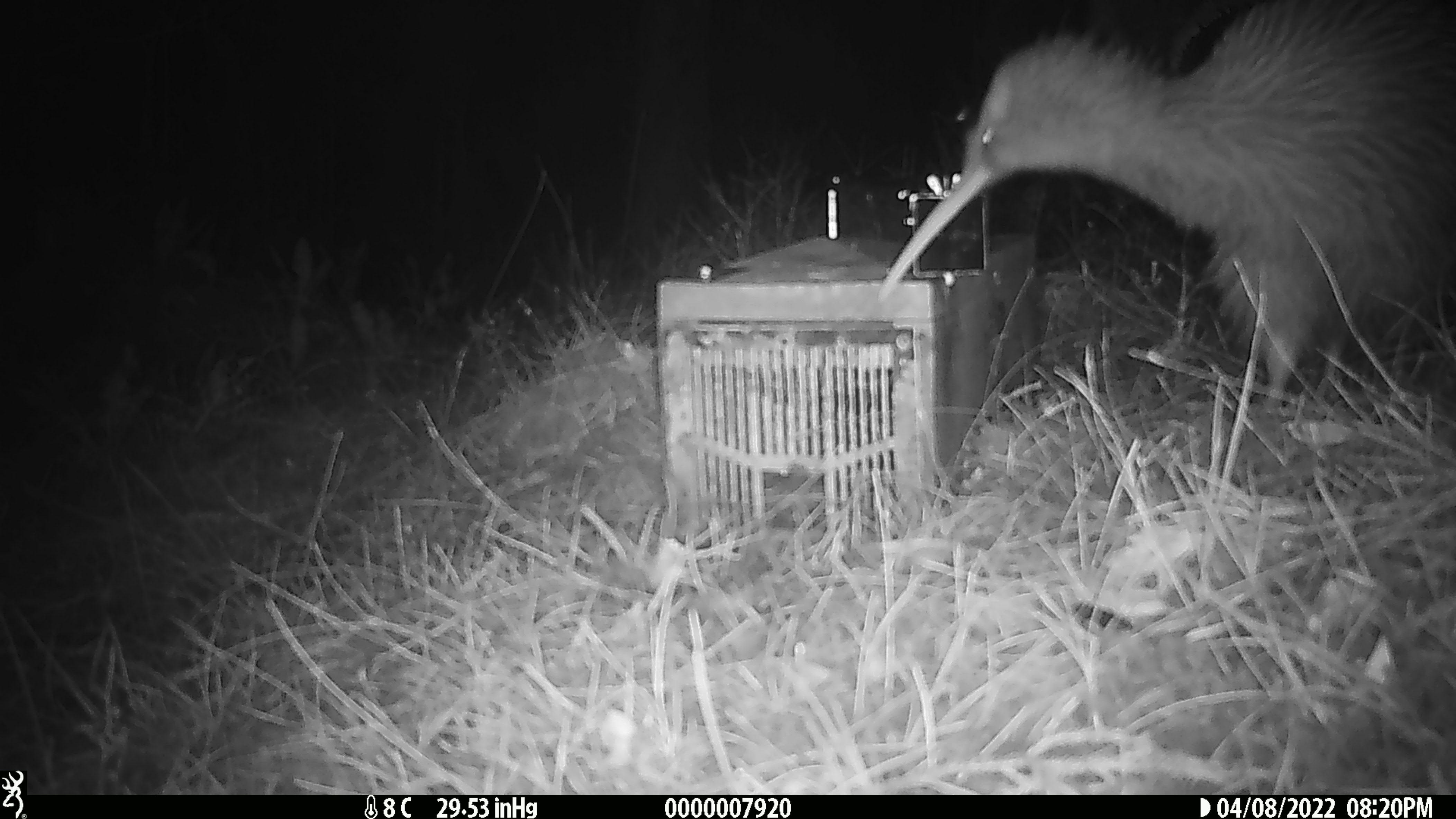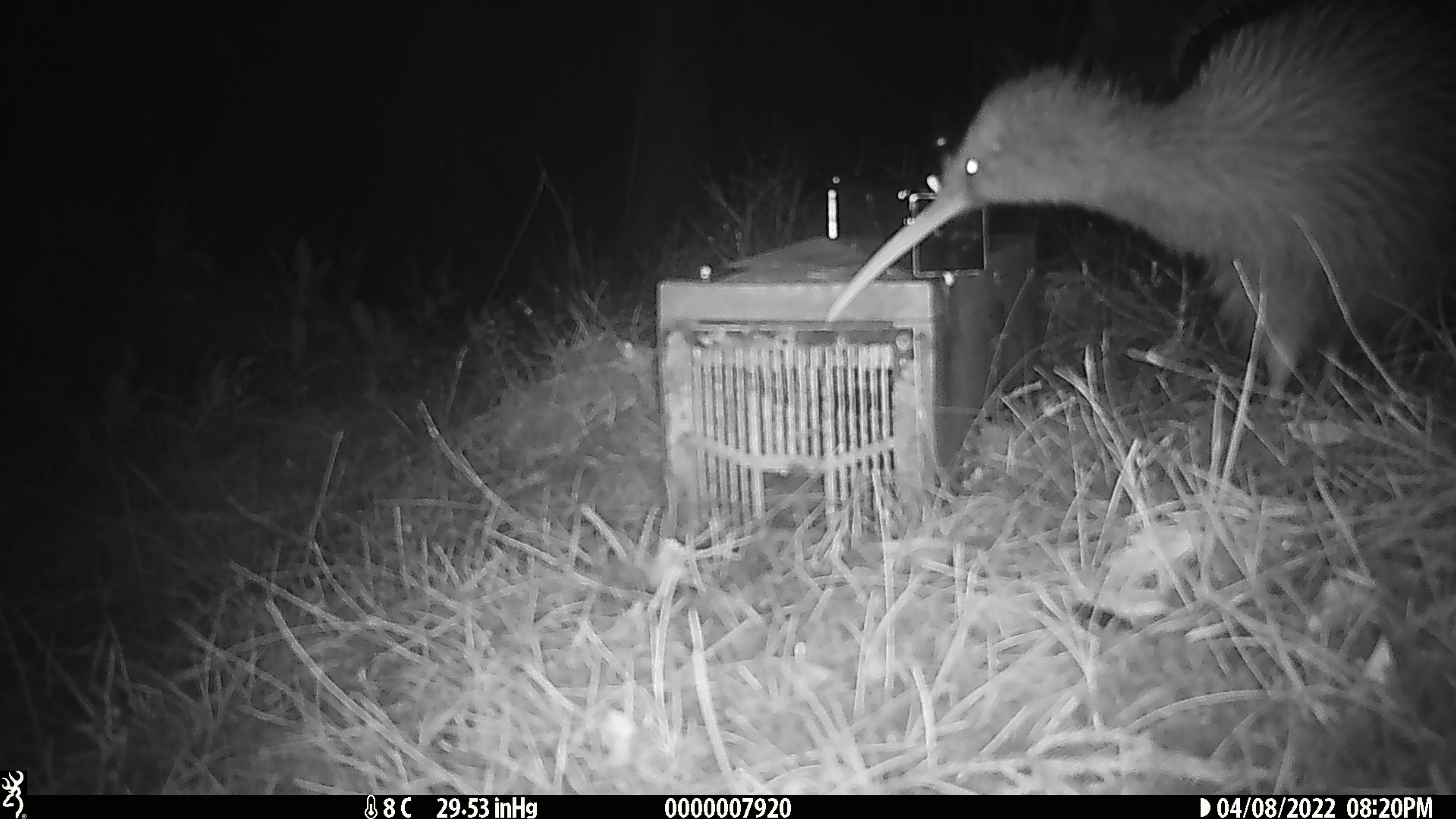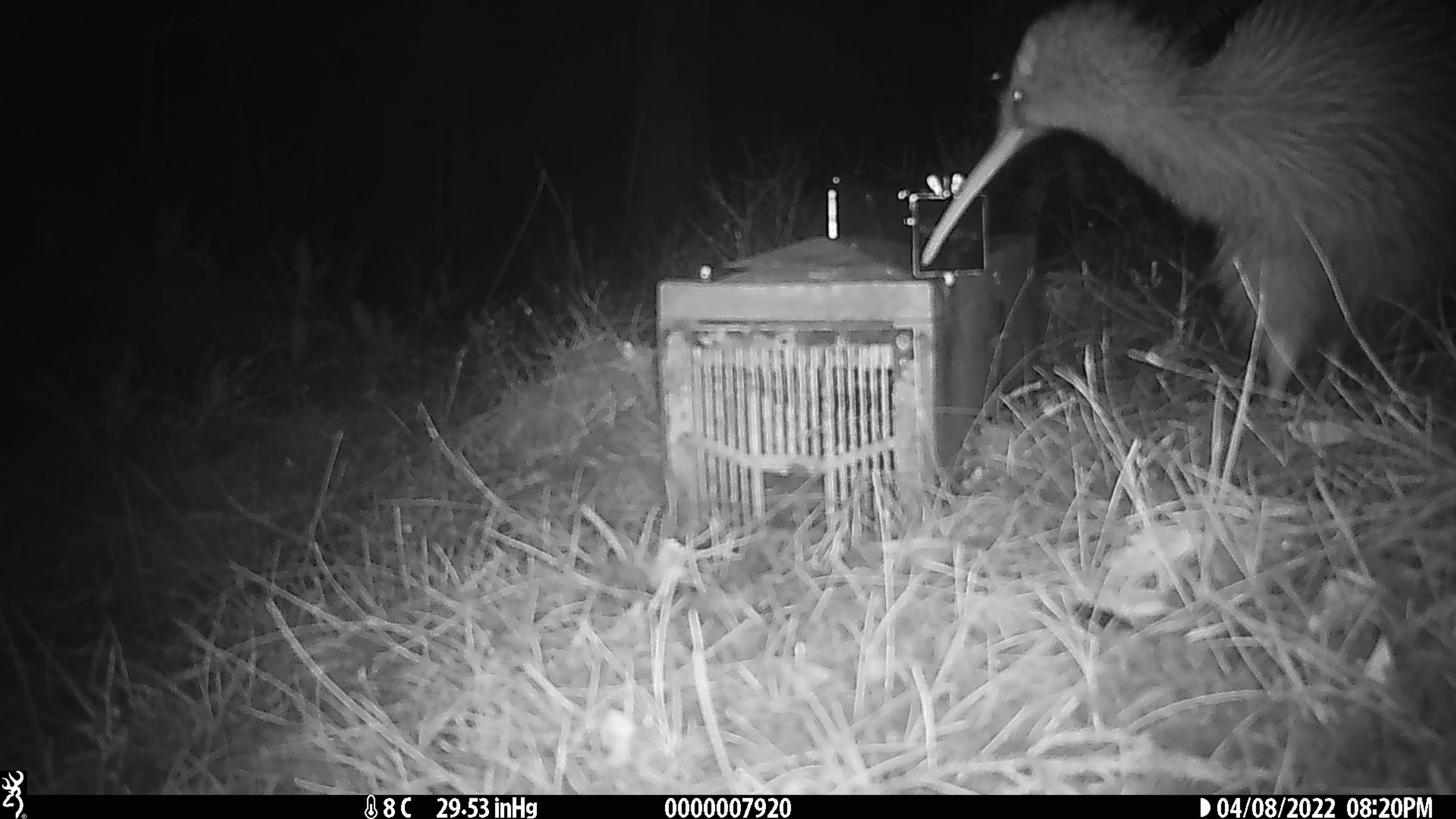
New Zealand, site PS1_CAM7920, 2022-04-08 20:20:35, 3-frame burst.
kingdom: Animalia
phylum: Chordata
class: Aves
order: Apterygiformes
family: Apterygidae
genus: Apteryx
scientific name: Apteryx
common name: kiwi